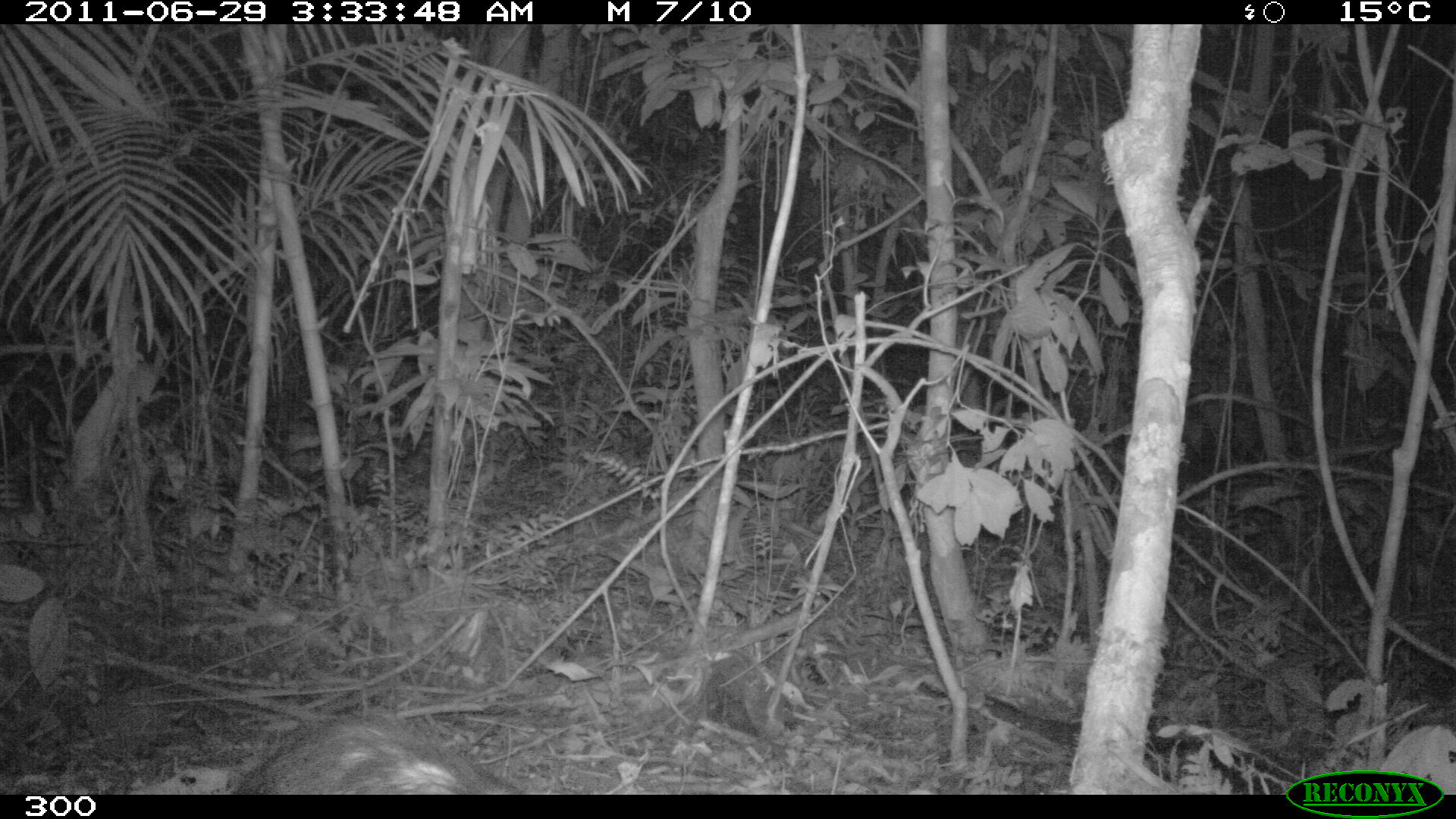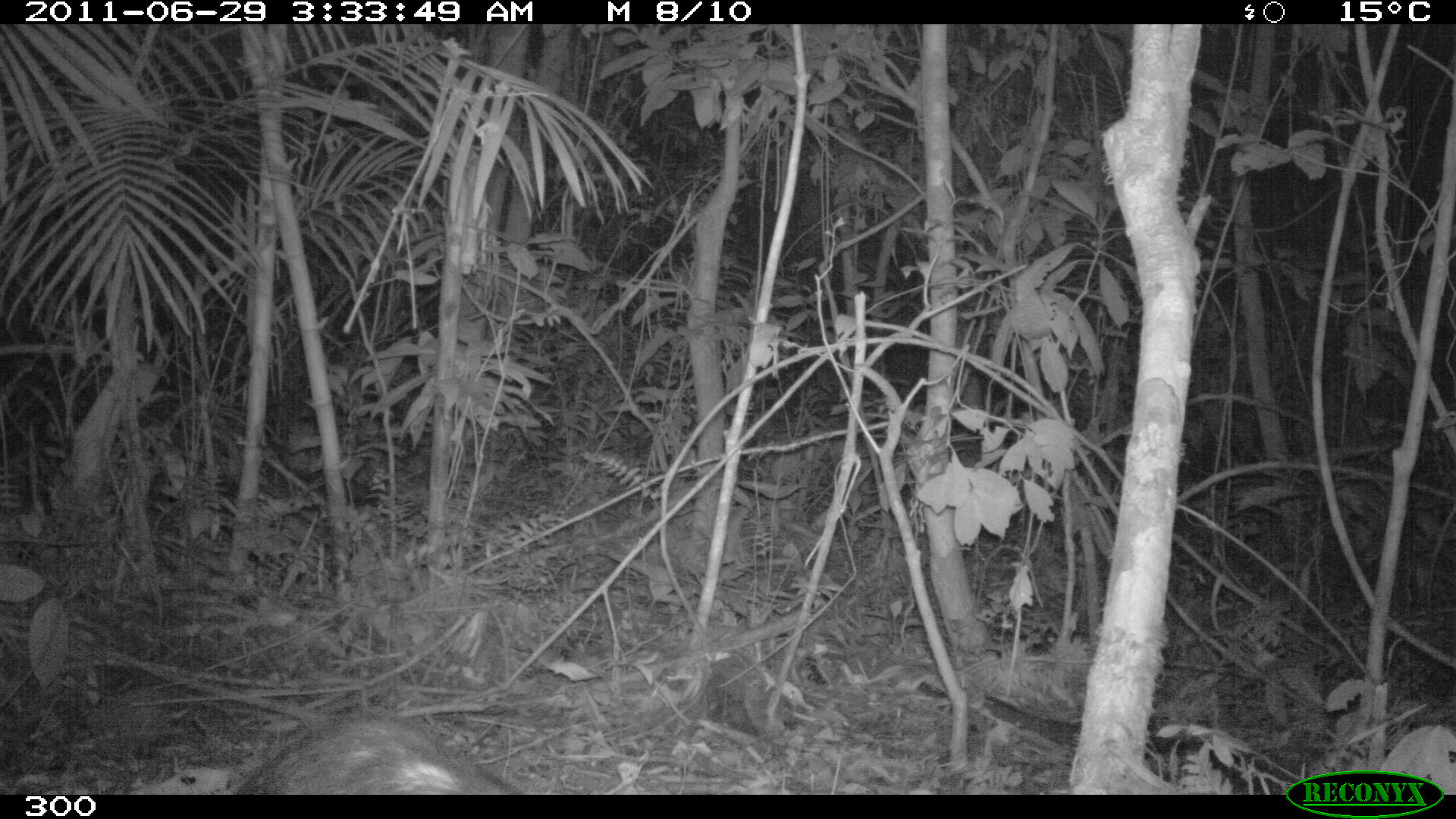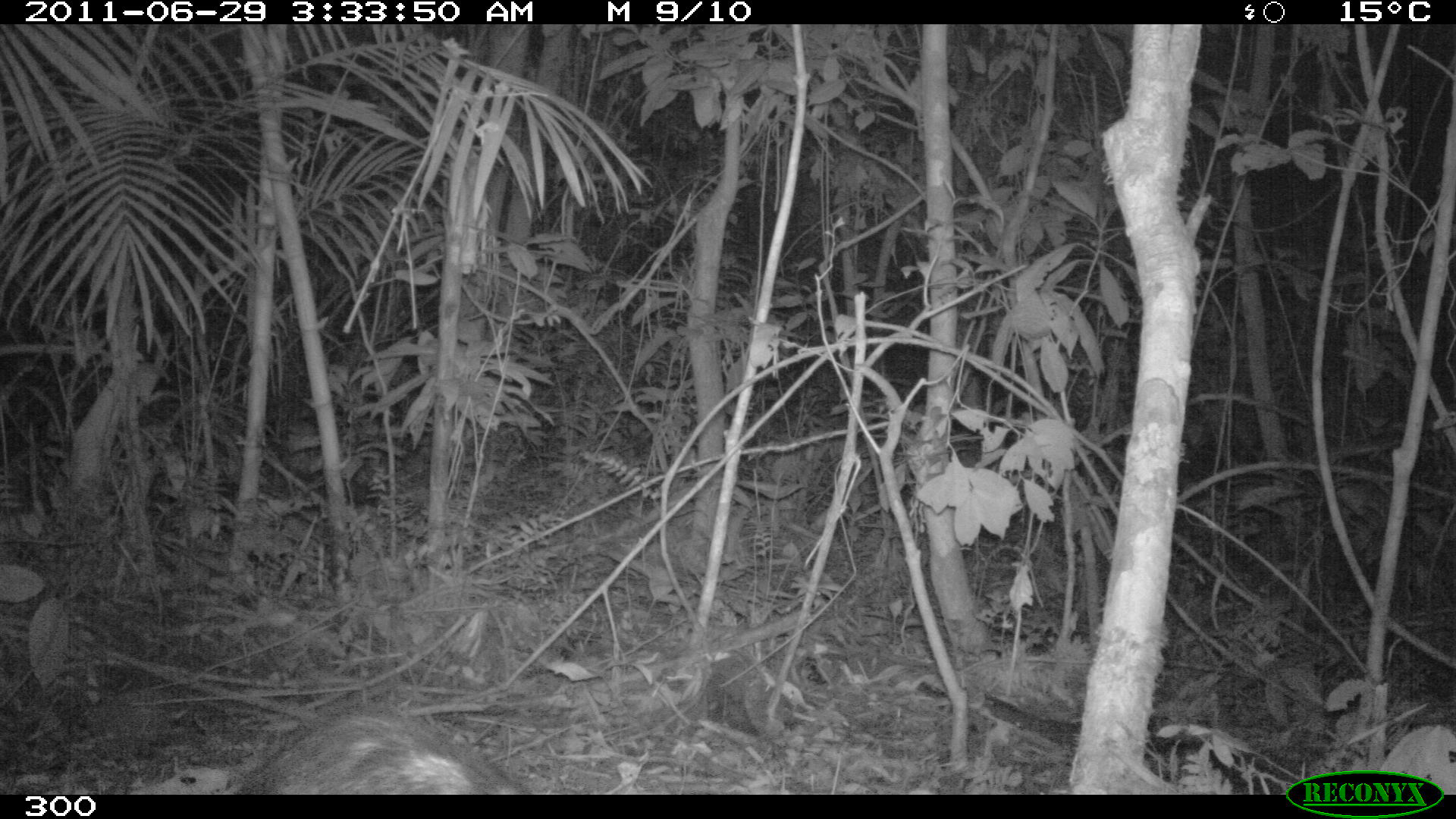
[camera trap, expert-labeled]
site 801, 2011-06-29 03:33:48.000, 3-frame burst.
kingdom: Animalia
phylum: Chordata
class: Mammalia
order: Didelphimorphia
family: Didelphidae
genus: Didelphis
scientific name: Didelphis marsupialis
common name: southern opossum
Didelphis marsupialis (southern opossum).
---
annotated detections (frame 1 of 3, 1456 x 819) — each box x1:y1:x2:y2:
didelphis marsupialis: 230:712:526:793